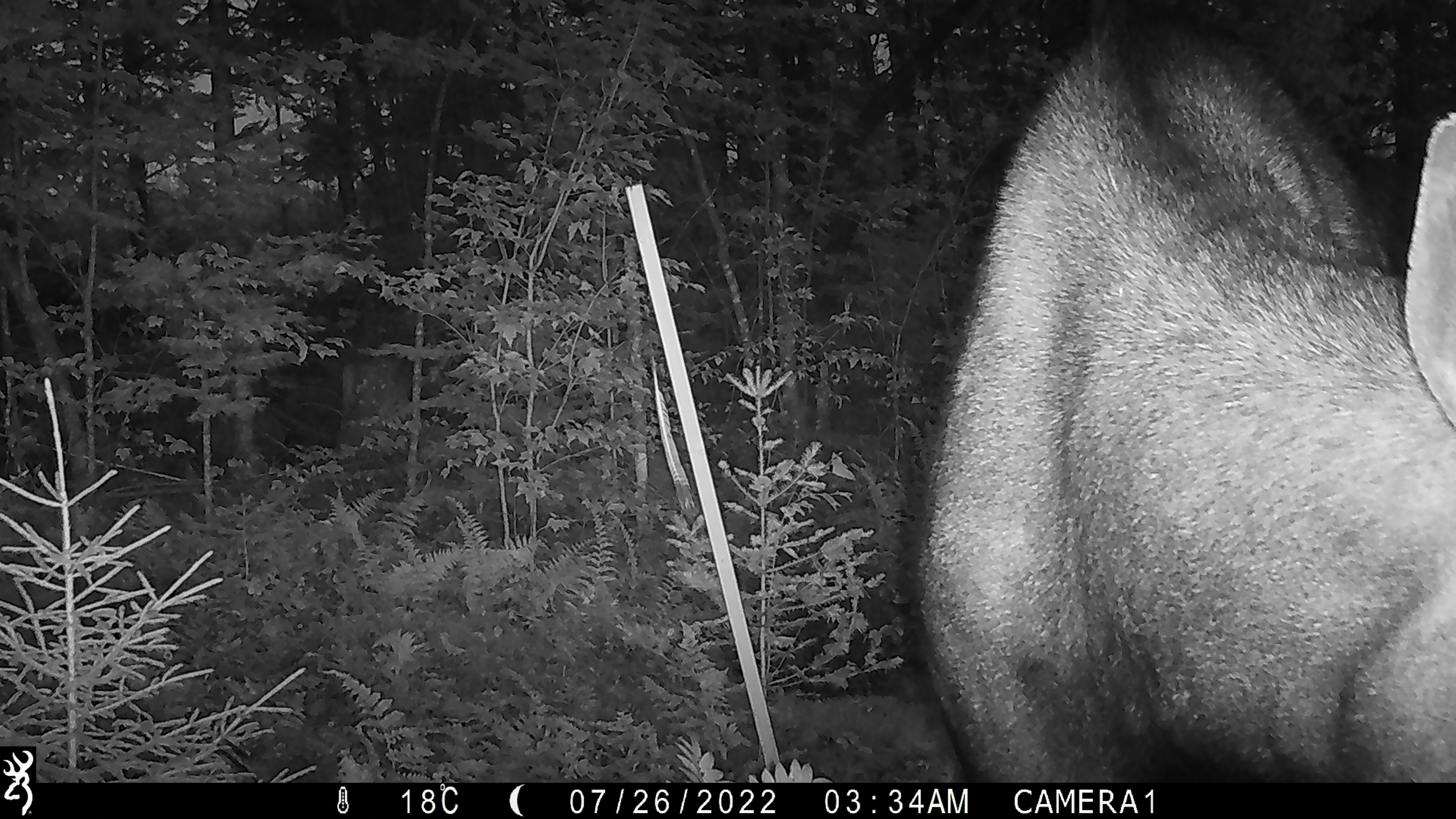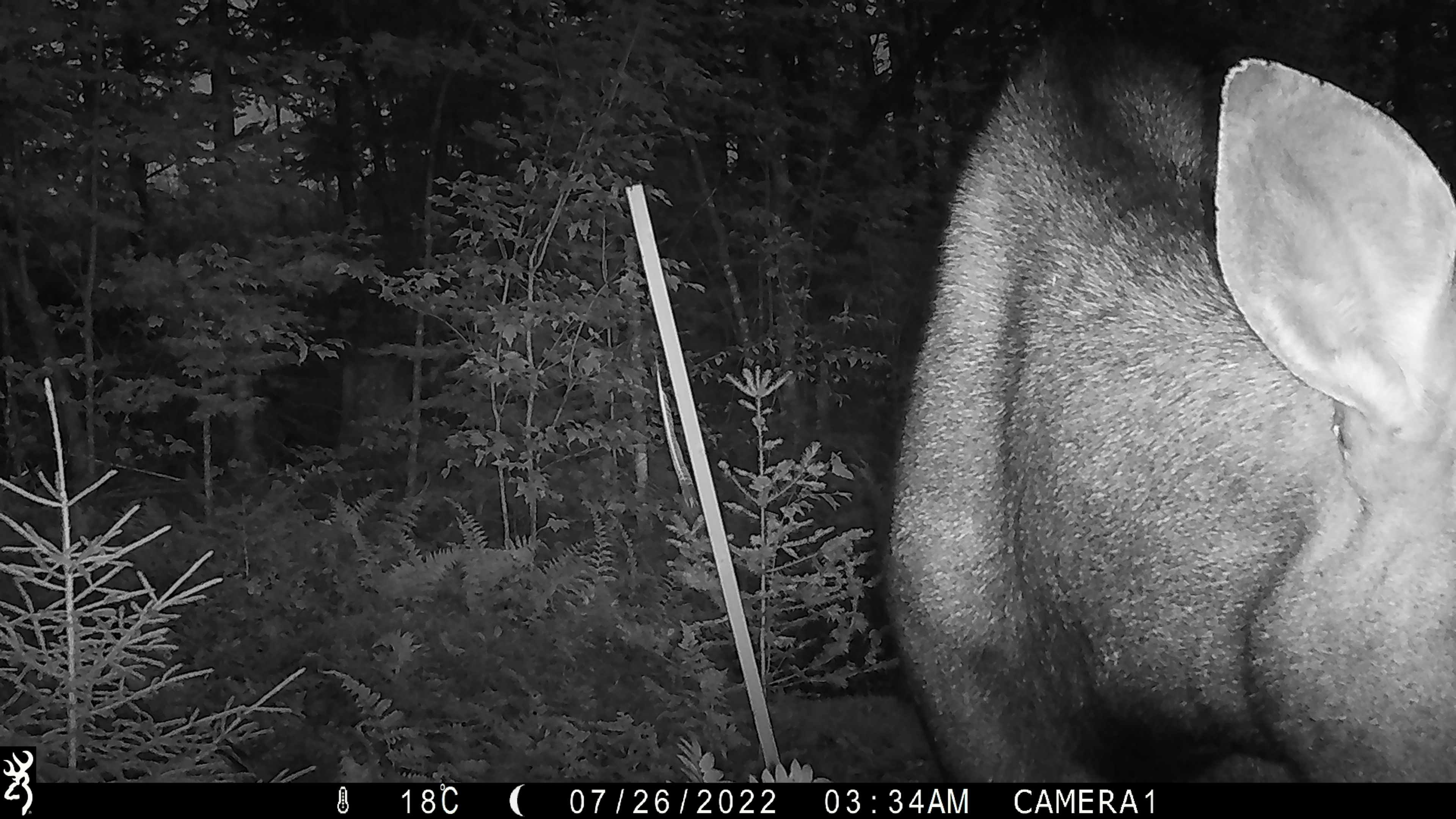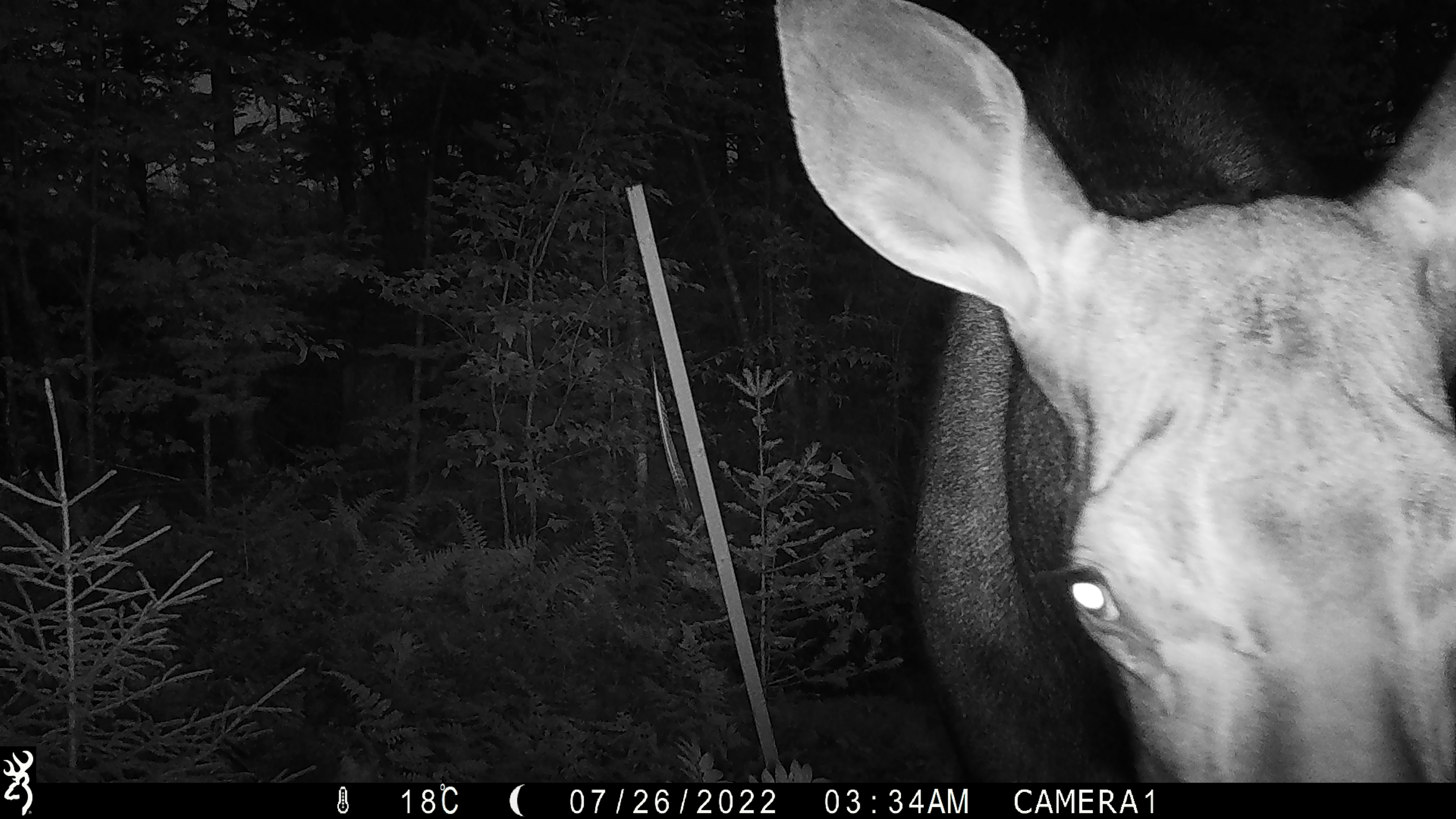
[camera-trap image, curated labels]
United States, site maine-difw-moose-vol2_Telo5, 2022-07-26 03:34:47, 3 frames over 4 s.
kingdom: Animalia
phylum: Chordata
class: Mammalia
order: Artiodactyla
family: Cervidae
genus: Alces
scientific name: Alces alces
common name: moose